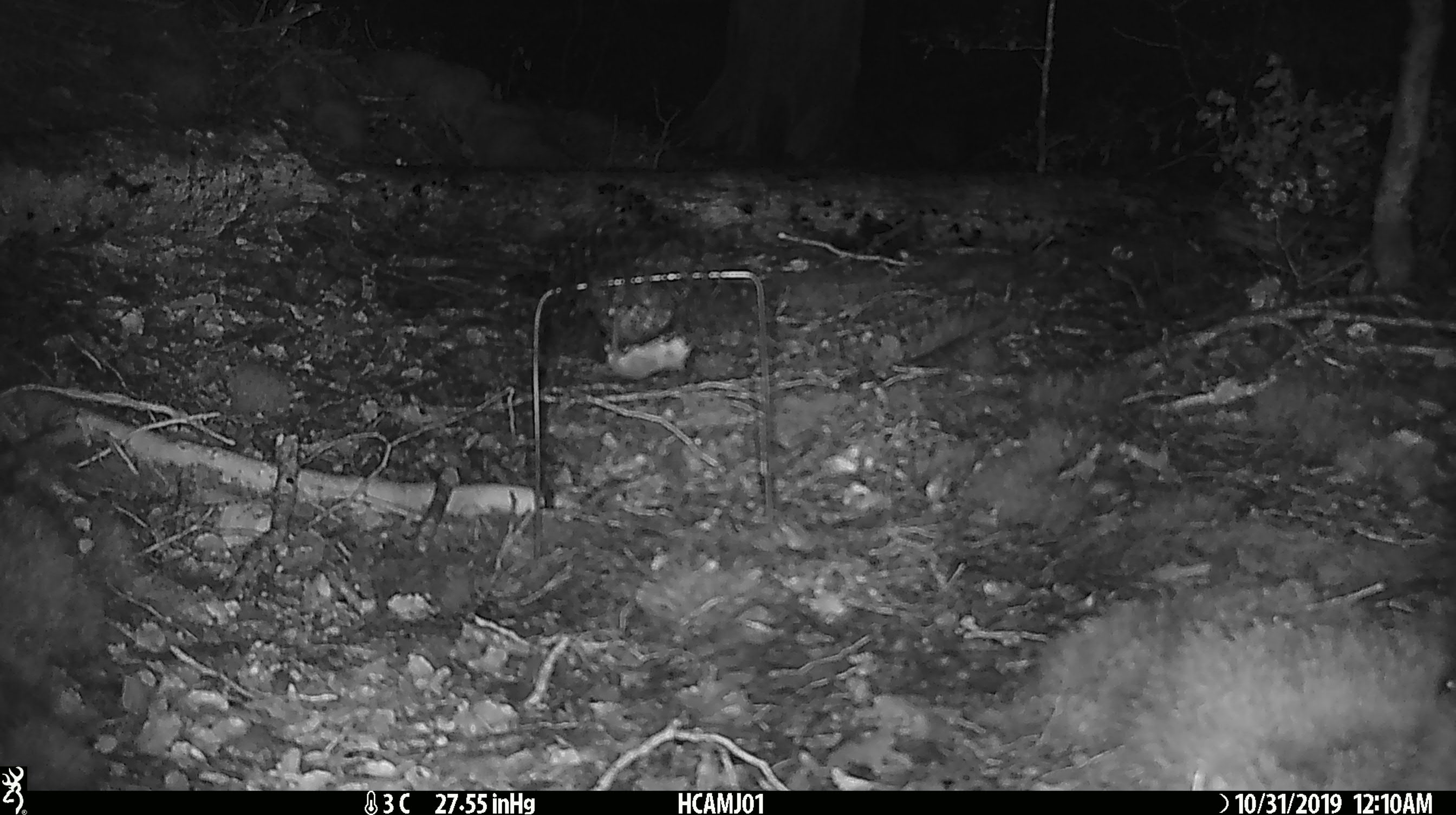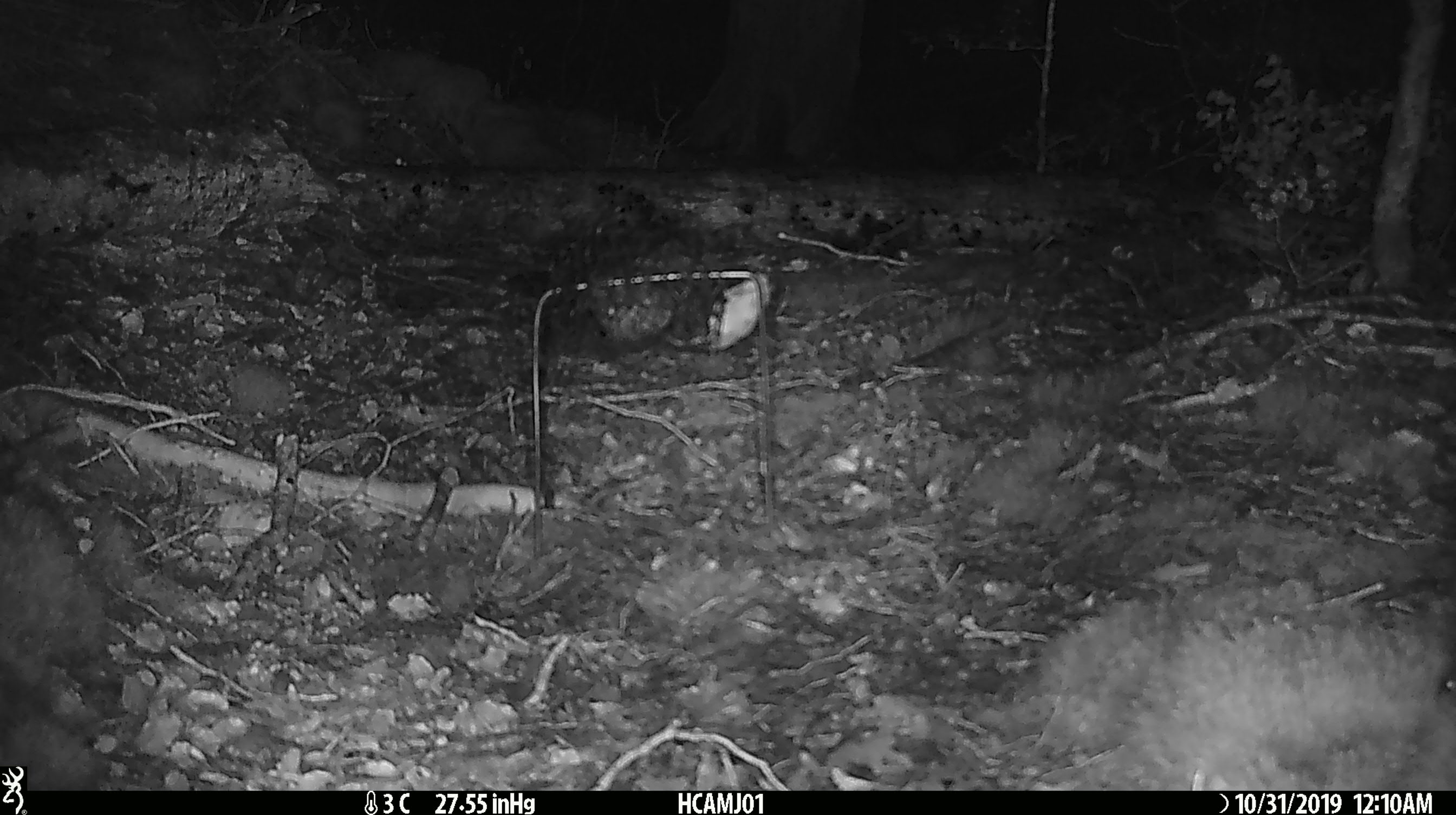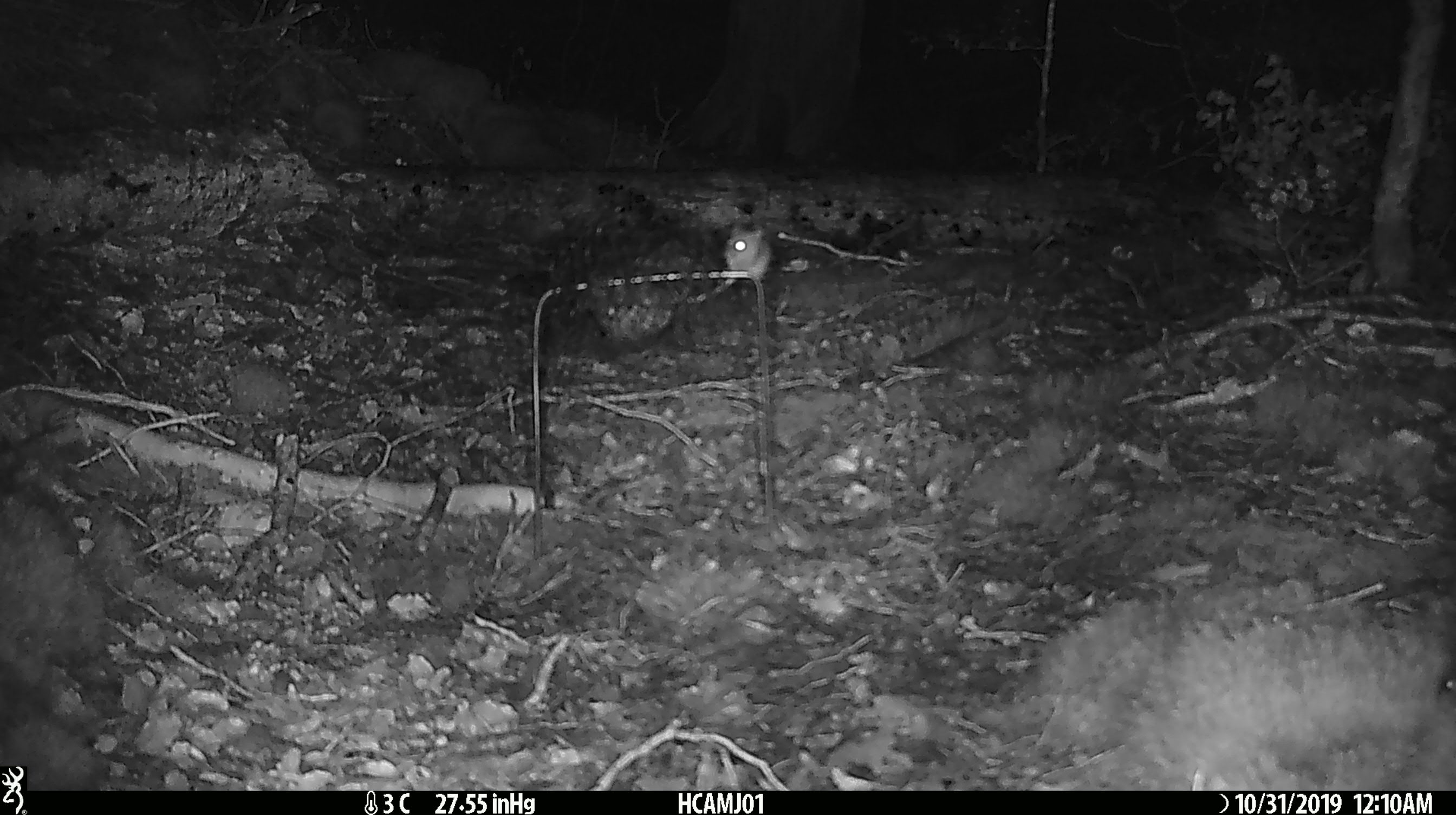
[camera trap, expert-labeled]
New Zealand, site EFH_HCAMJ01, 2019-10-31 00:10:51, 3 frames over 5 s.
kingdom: Animalia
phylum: Chordata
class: Mammalia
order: Rodentia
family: Muridae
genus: Mus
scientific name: Mus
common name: mouse